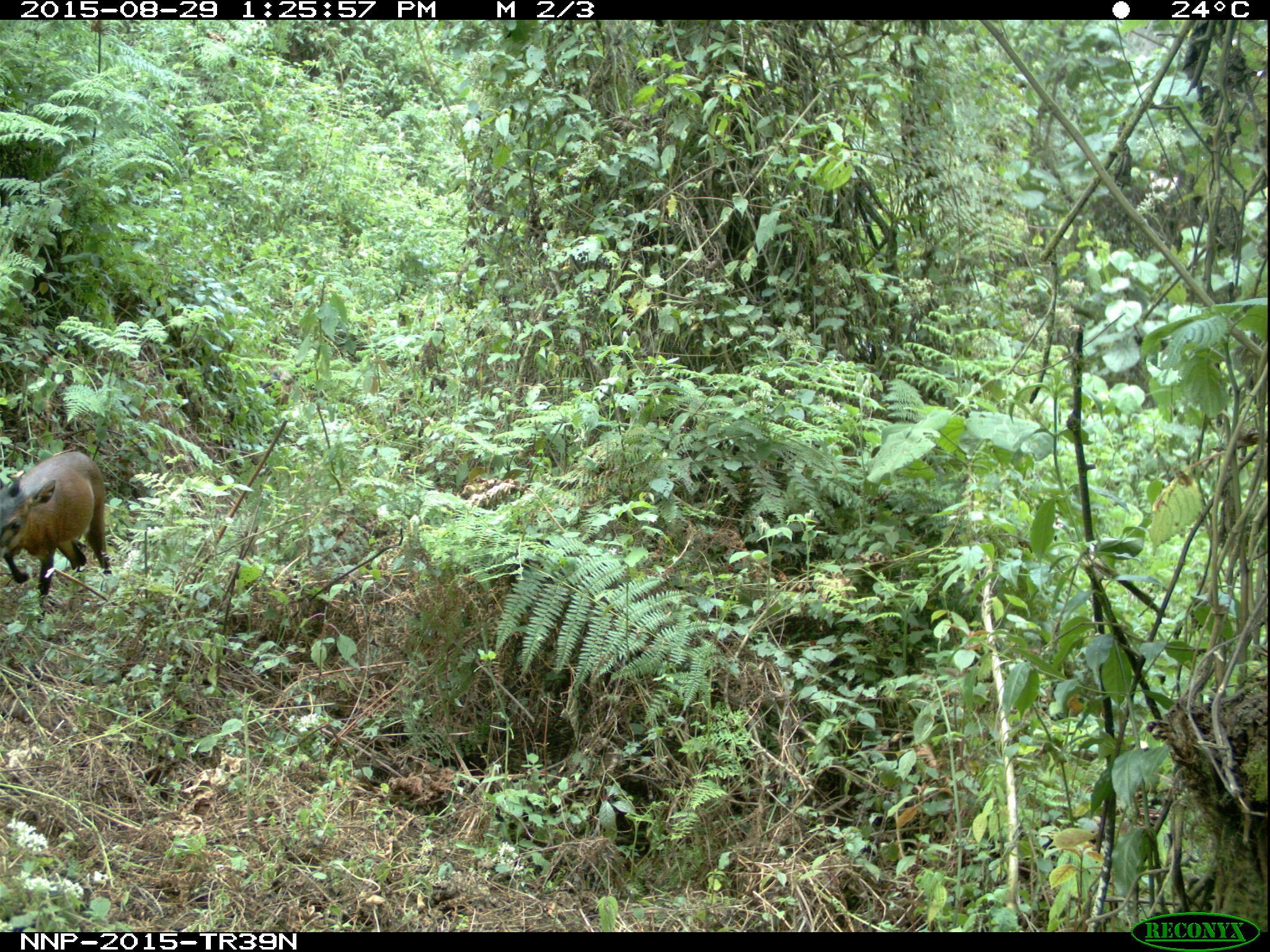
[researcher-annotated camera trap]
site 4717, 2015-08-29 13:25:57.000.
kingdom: Animalia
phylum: Chordata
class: Mammalia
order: Artiodactyla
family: Bovidae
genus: Cephalophus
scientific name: Cephalophus nigrifrons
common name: black-fronted duiker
Cephalophus nigrifrons (black-fronted duiker), count 1.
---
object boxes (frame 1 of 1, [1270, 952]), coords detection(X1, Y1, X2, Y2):
cephalophus nigrifrons: detection(0, 451, 109, 622)